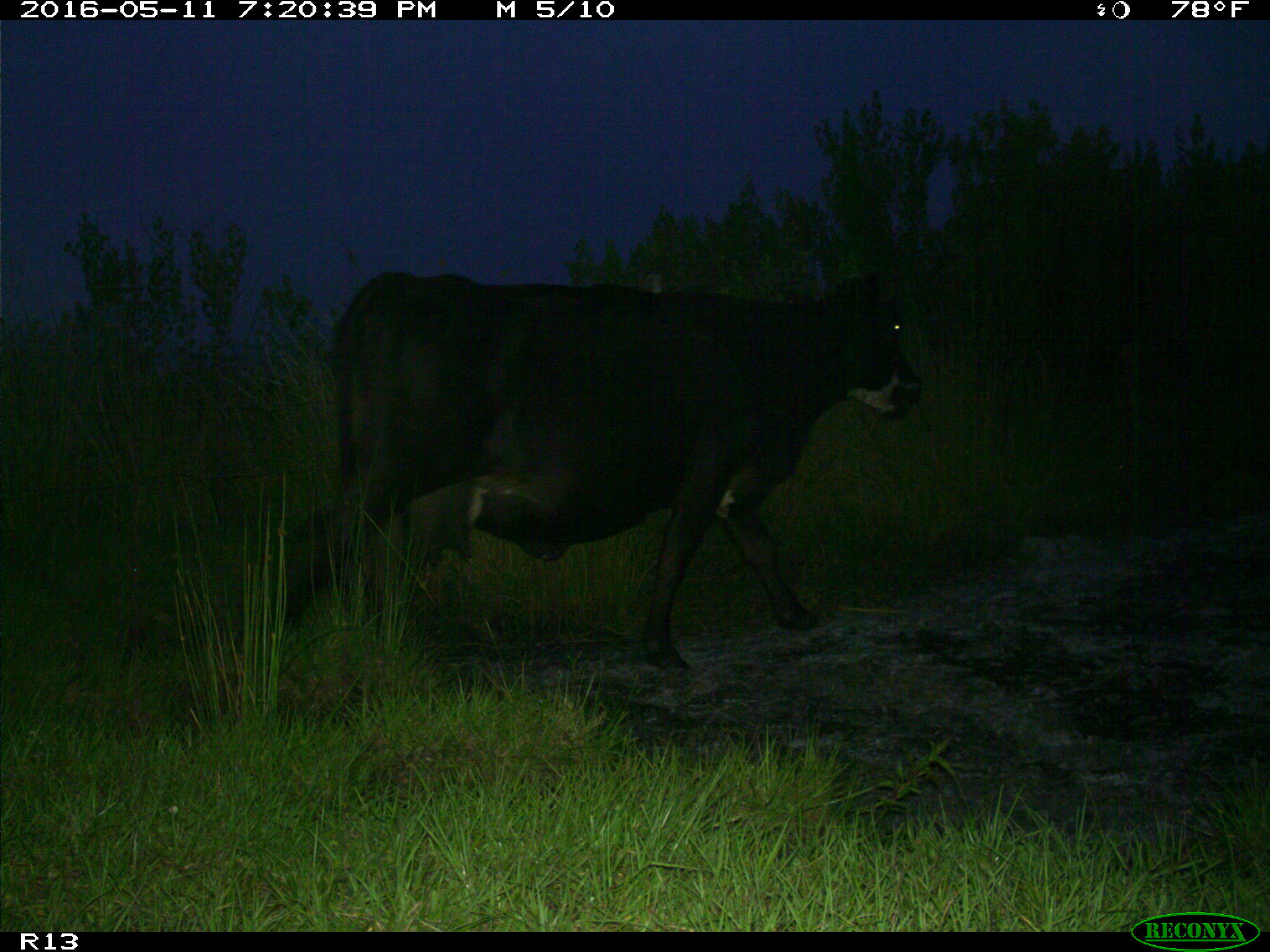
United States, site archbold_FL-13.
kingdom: Animalia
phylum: Chordata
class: Mammalia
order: Artiodactyla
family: Bovidae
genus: Bos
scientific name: Bos taurus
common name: domestic cow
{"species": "Bos taurus (domestic cow)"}